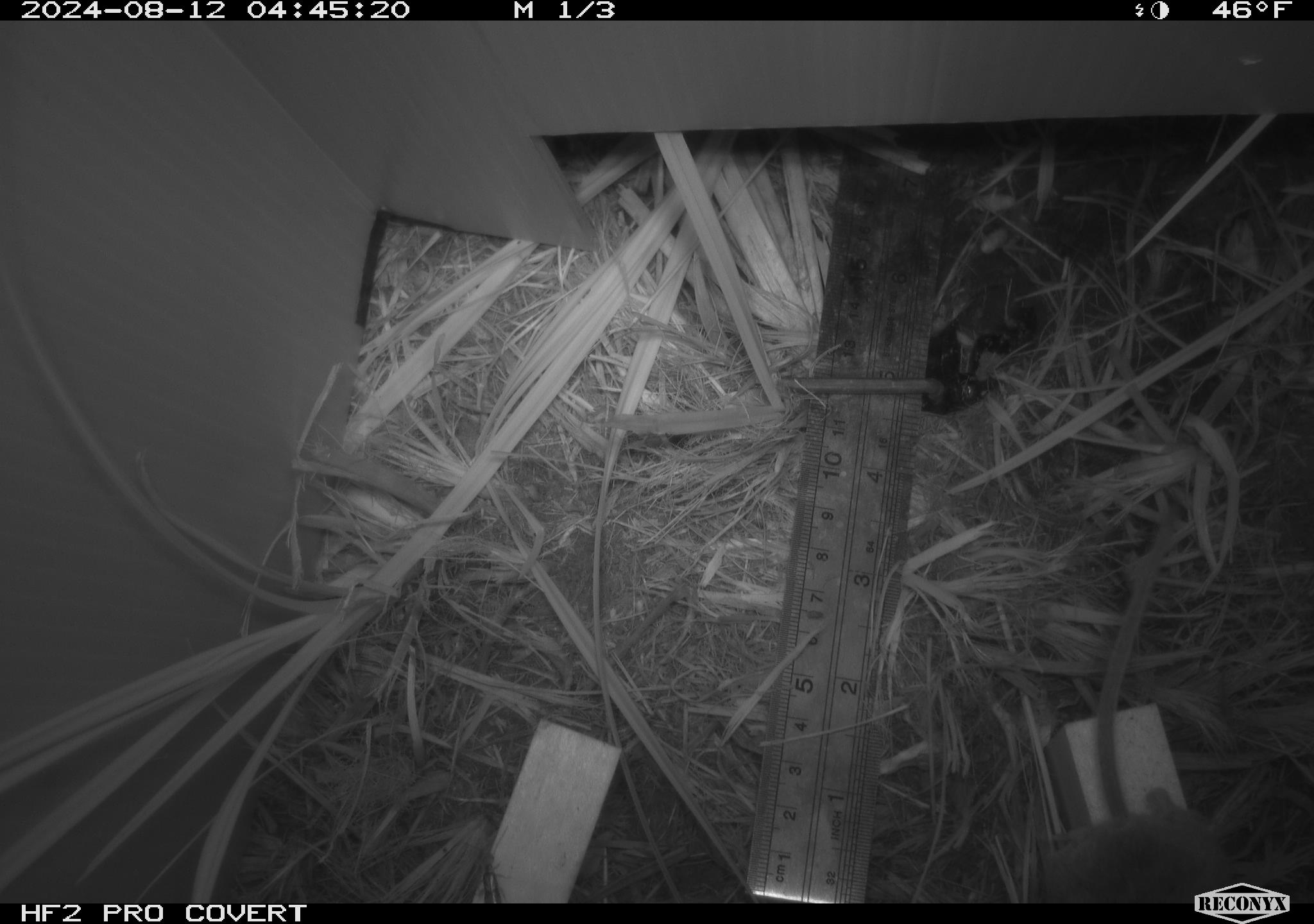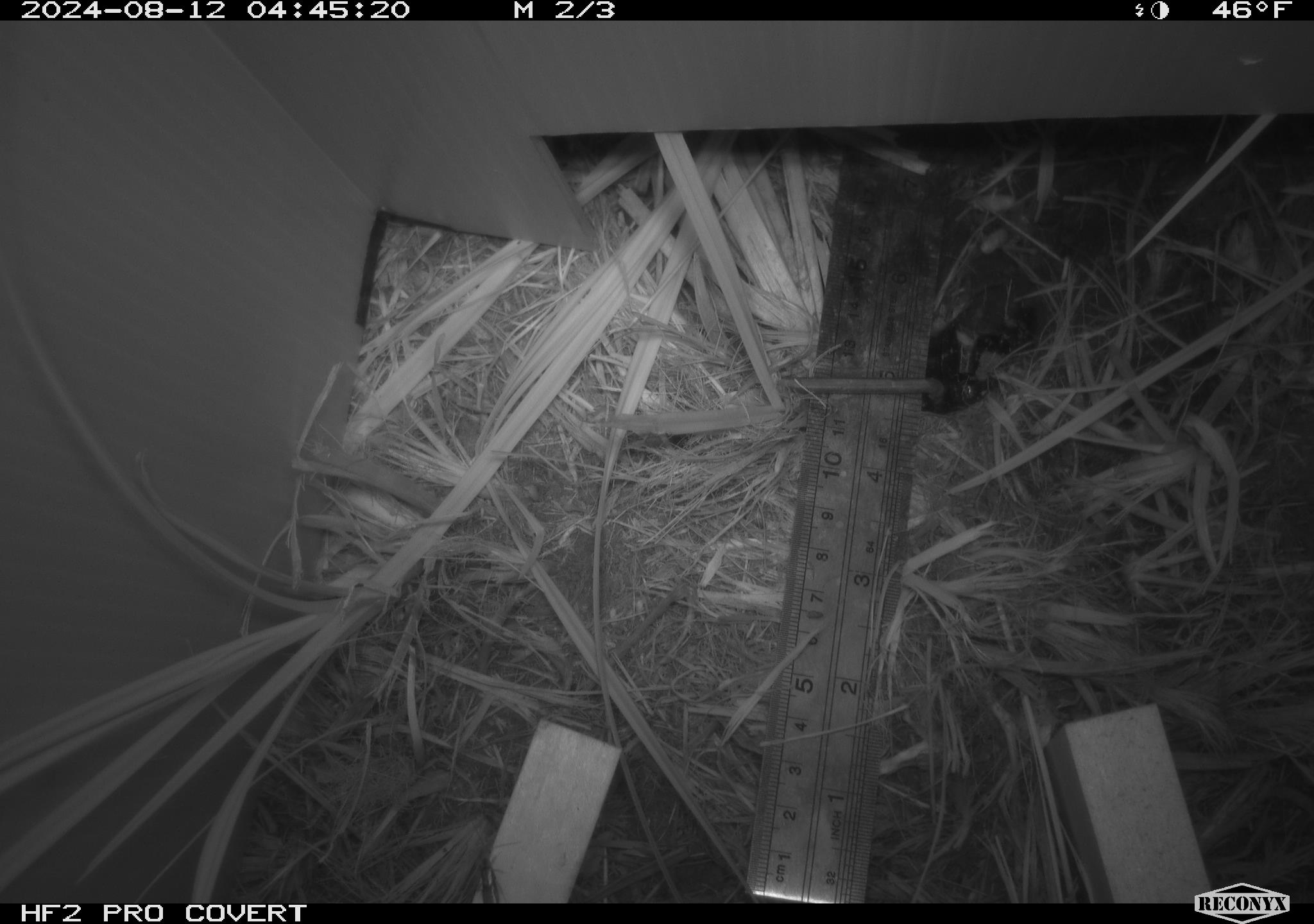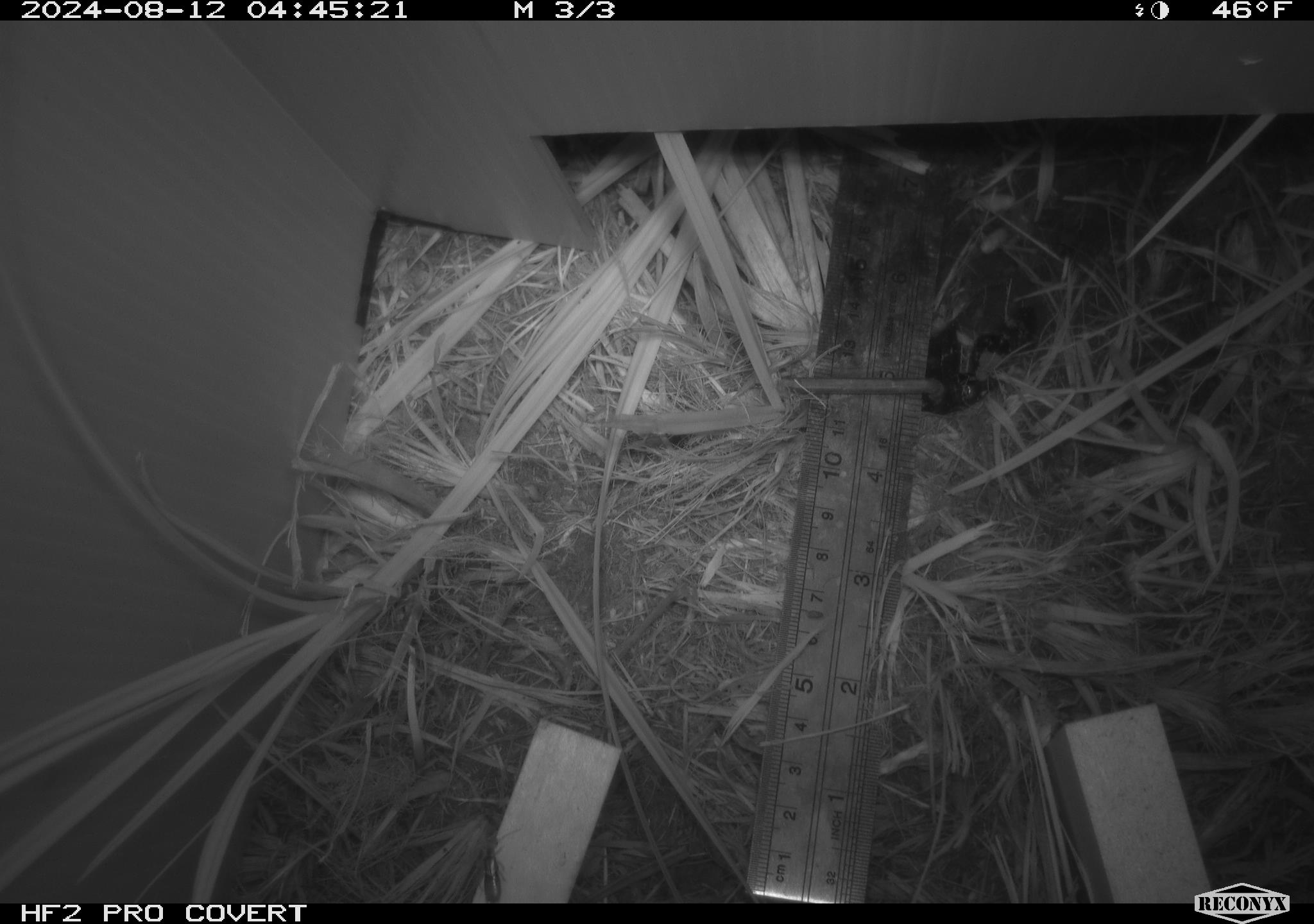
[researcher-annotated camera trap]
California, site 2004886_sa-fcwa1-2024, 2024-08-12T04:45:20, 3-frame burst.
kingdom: Animalia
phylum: Chordata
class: Mammalia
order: Rodentia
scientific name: Rodentia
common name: mouse species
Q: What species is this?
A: Mouse species (Rodentia).